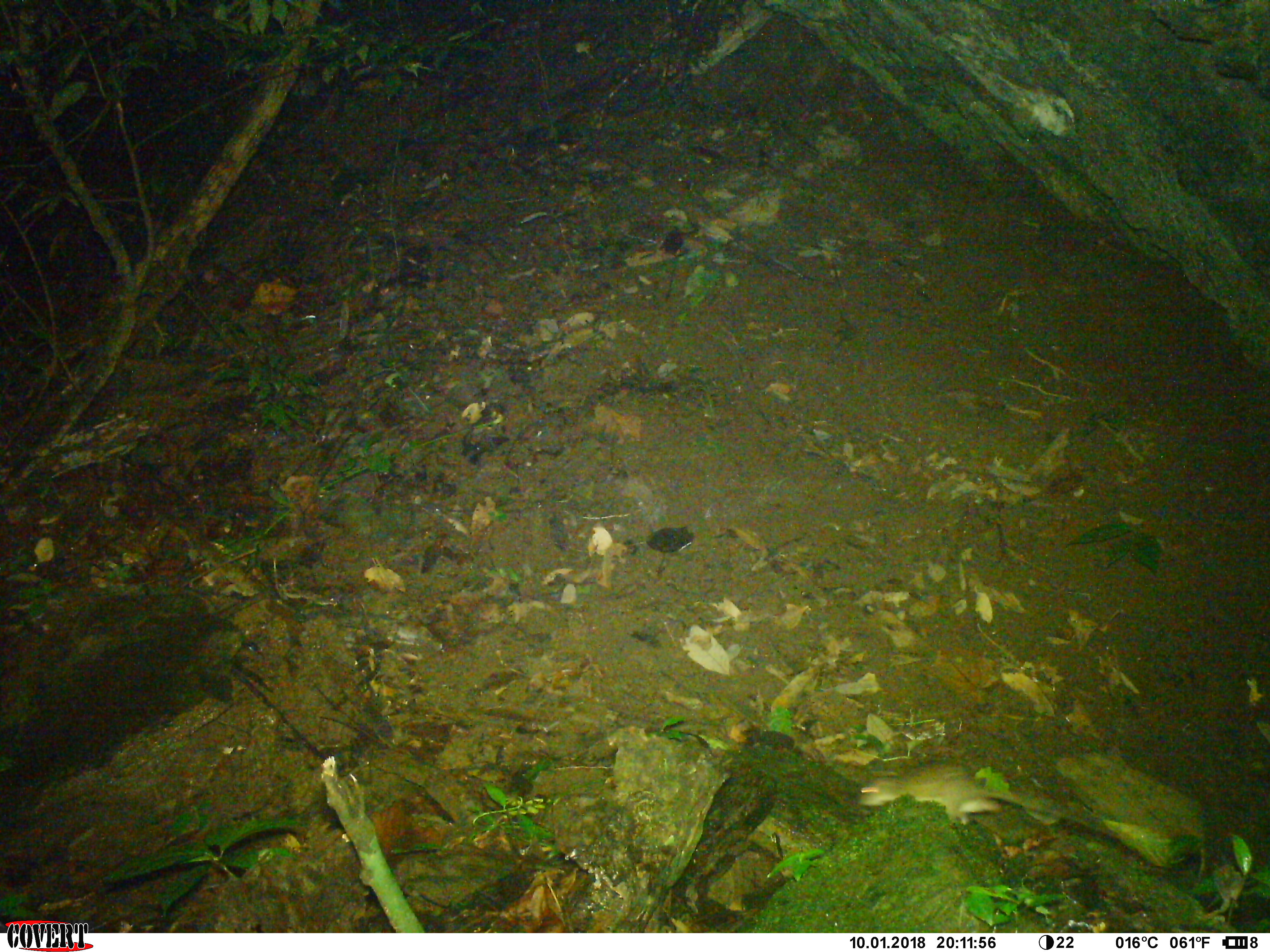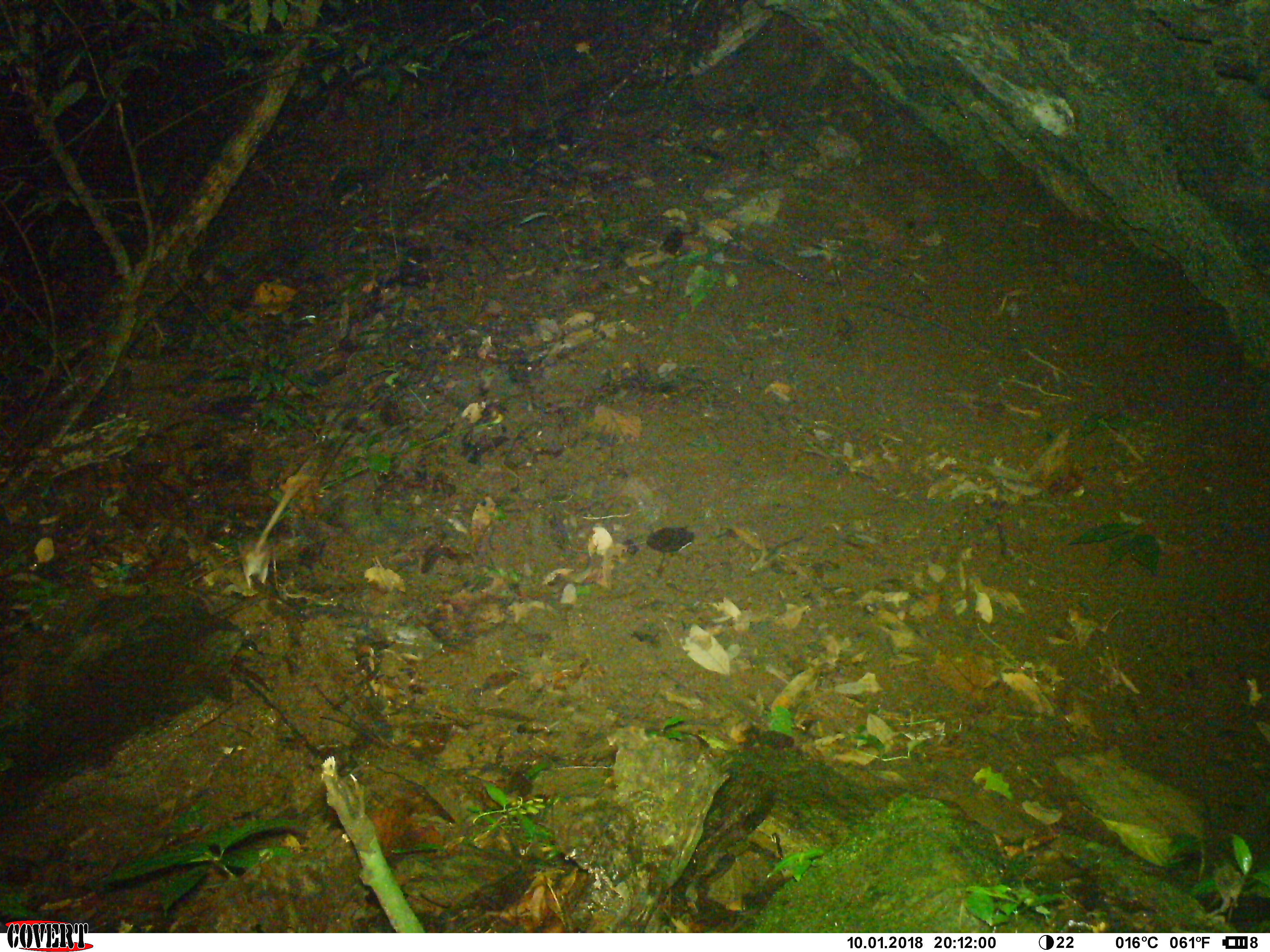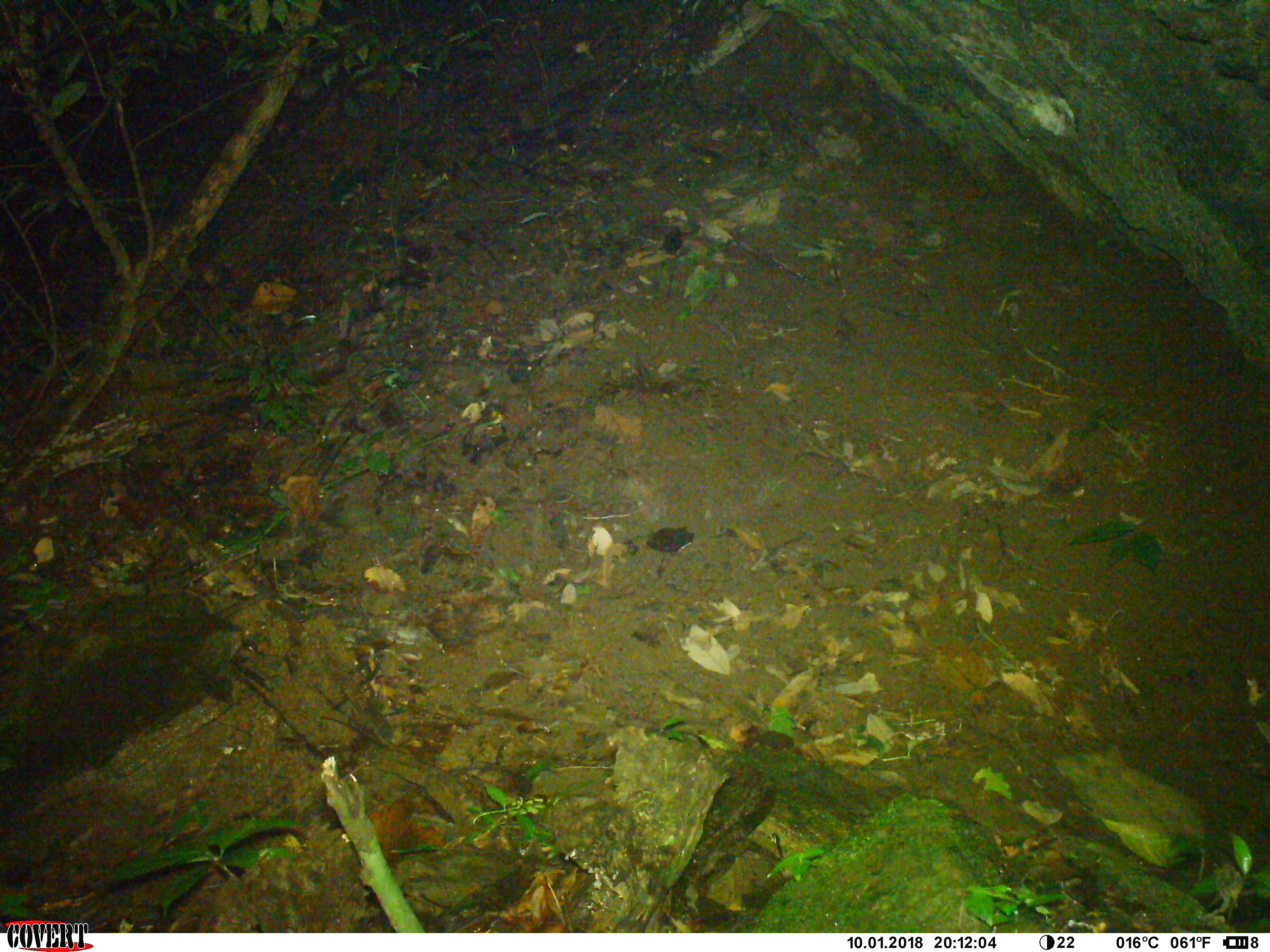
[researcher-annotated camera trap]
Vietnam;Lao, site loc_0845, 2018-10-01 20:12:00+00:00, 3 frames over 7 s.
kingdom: Animalia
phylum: Chordata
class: Mammalia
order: Rodentia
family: Muridae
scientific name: Muridae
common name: old-world mice and rats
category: unidentified murid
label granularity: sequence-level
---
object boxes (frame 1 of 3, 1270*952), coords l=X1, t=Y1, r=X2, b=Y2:
unidentified murid: l=856, t=762, r=1120, b=839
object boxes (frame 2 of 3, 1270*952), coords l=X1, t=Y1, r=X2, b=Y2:
unidentified murid: l=239, t=455, r=313, b=588